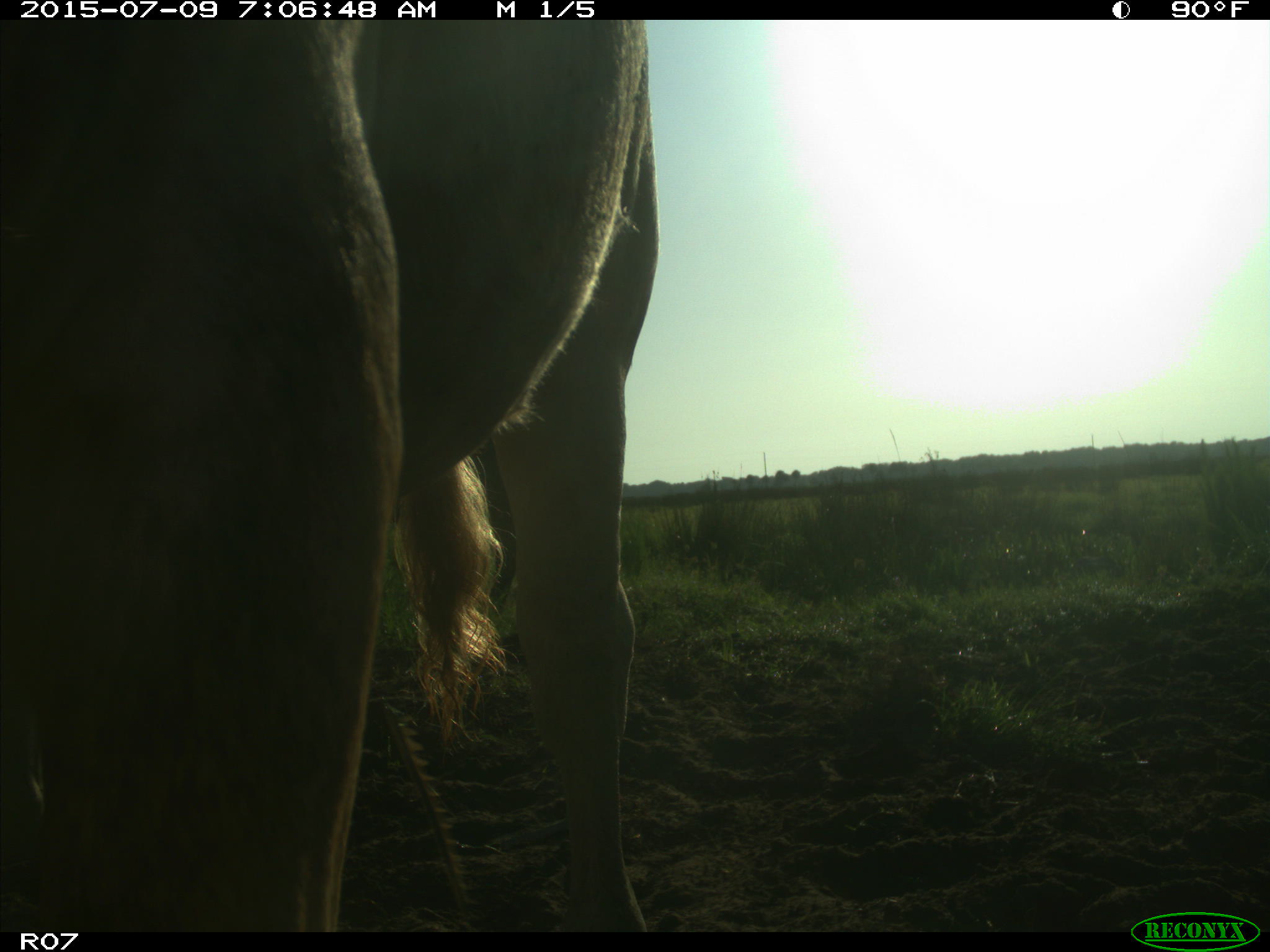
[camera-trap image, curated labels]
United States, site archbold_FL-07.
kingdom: Animalia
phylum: Chordata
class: Mammalia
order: Artiodactyla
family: Bovidae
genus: Bos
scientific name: Bos taurus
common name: domestic cow